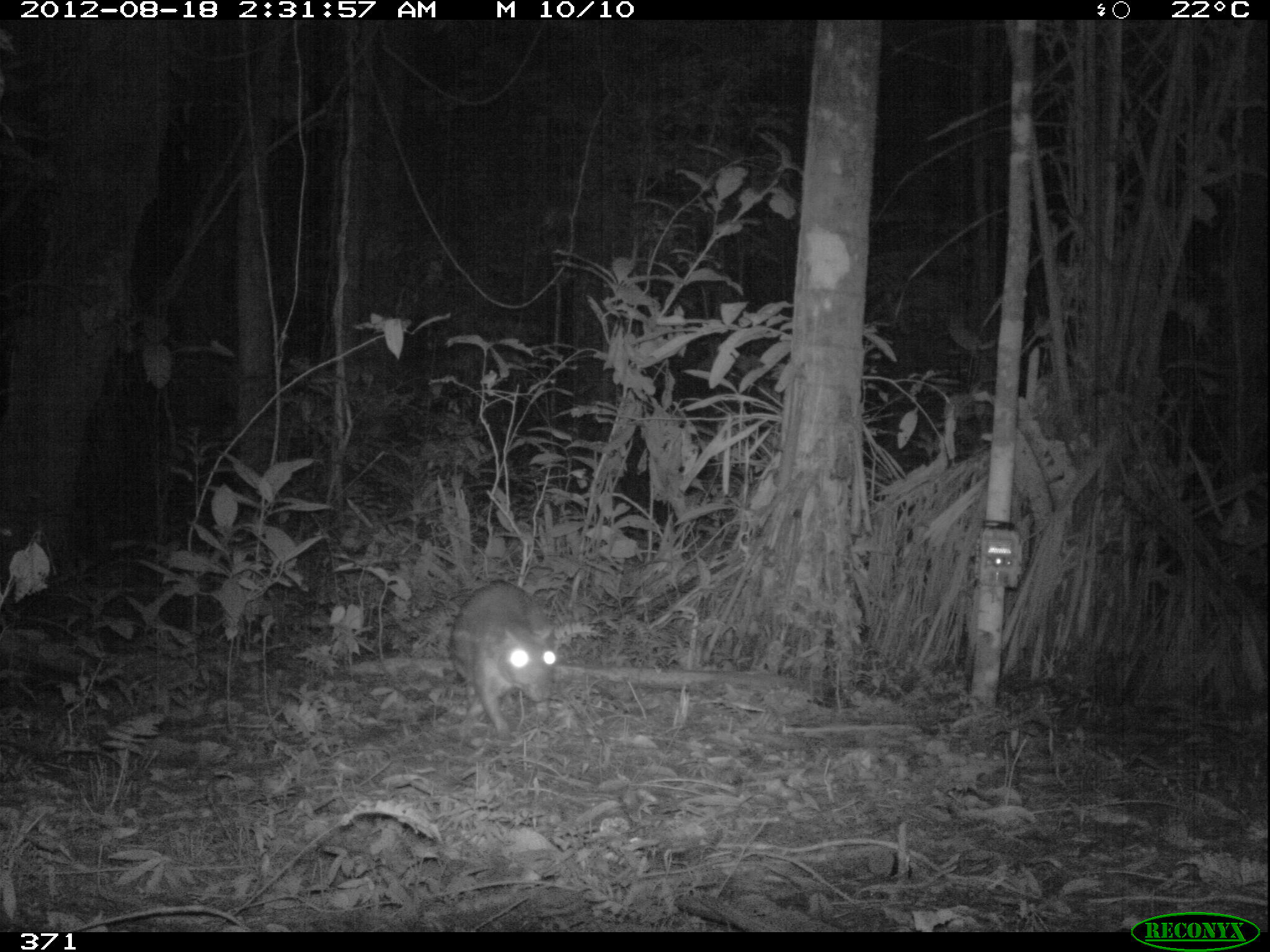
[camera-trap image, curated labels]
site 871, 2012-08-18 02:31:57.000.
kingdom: Animalia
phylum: Chordata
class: Mammalia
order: Rodentia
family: Cuniculidae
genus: Cuniculus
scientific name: Cuniculus paca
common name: spotted paca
Cuniculus paca (spotted paca).